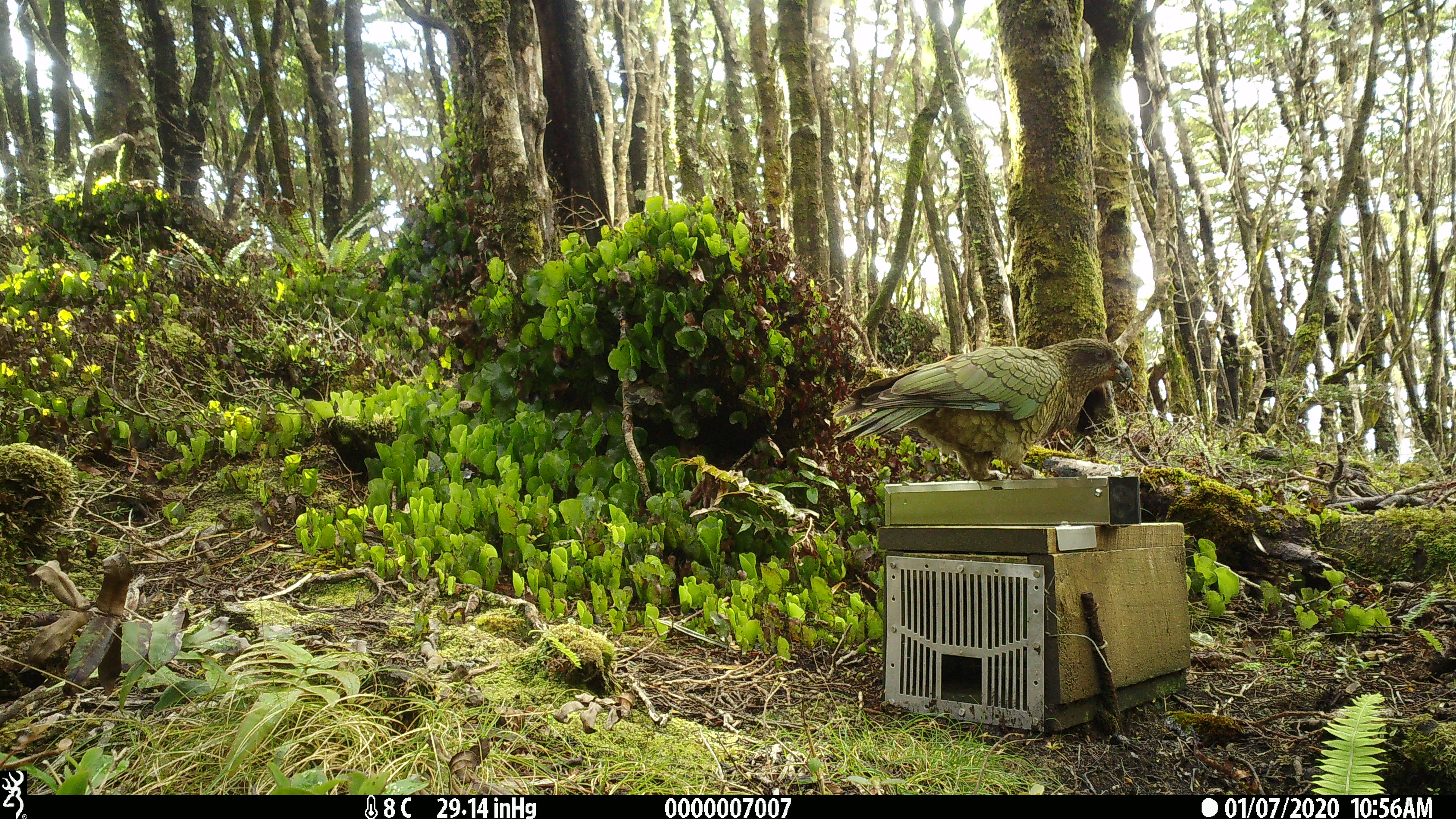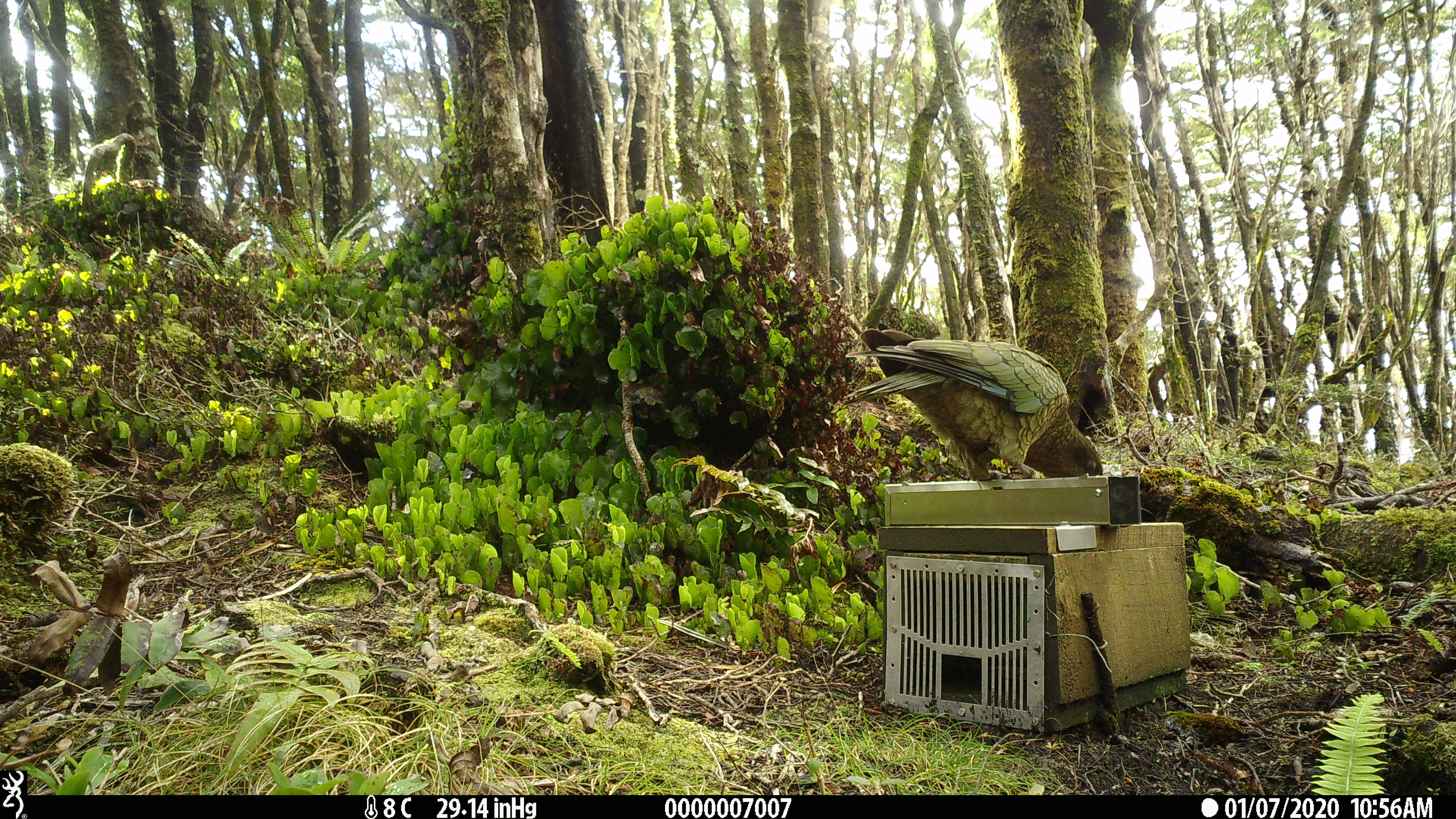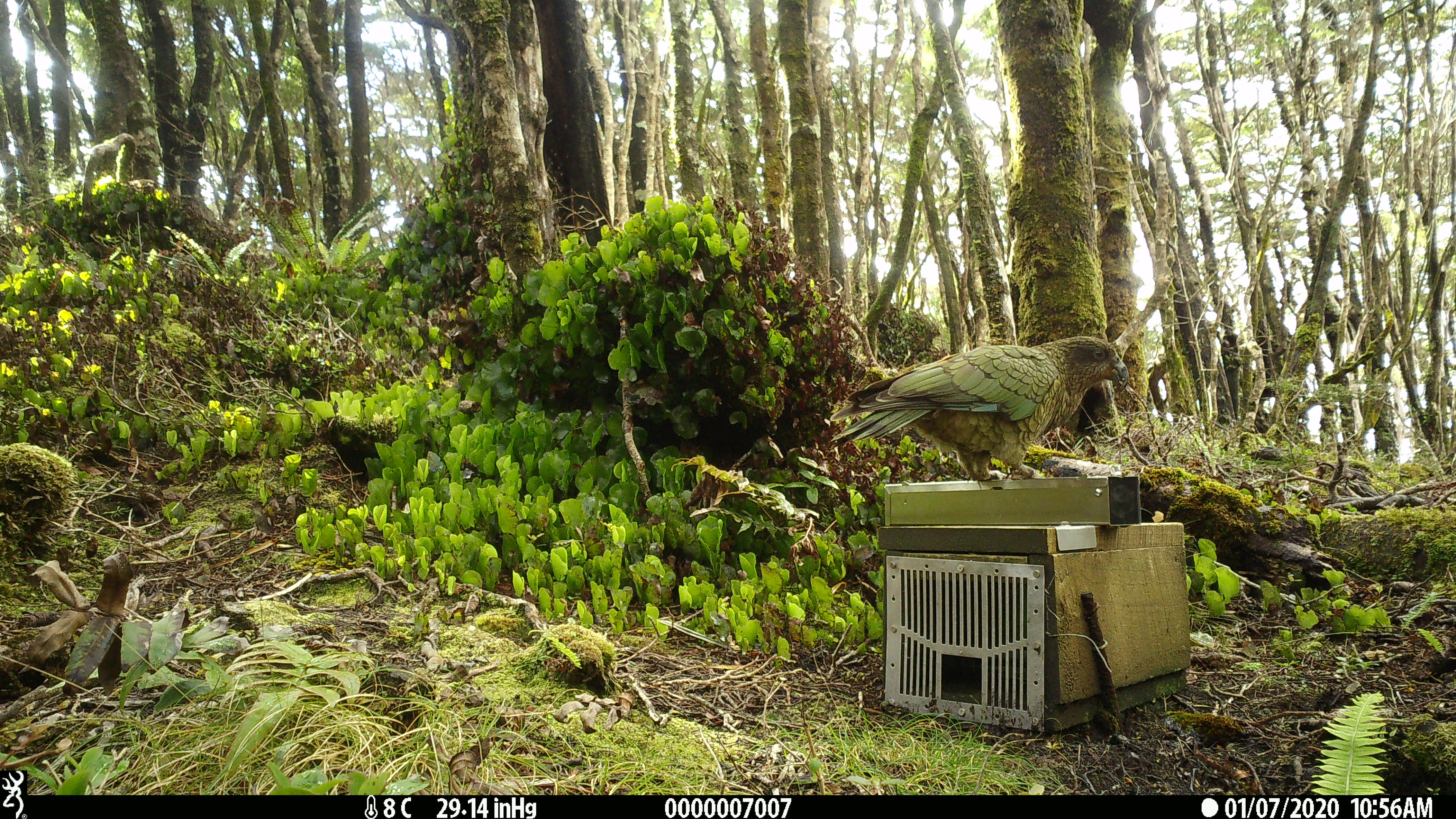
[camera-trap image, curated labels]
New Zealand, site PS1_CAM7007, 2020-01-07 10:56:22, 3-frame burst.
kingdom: Animalia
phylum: Chordata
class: Aves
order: Psittaciformes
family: Strigopidae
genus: Nestor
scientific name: Nestor notabilis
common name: kea